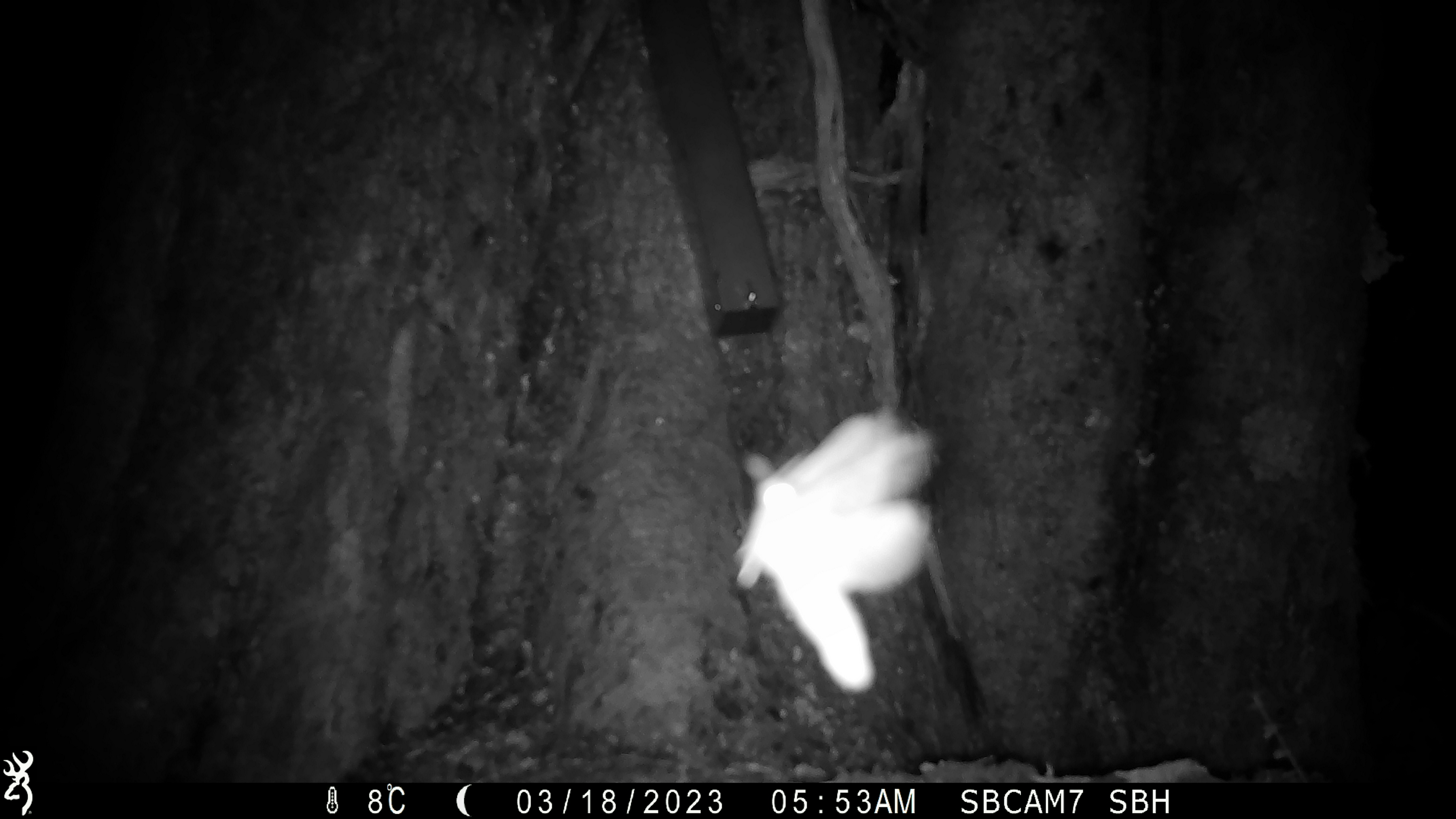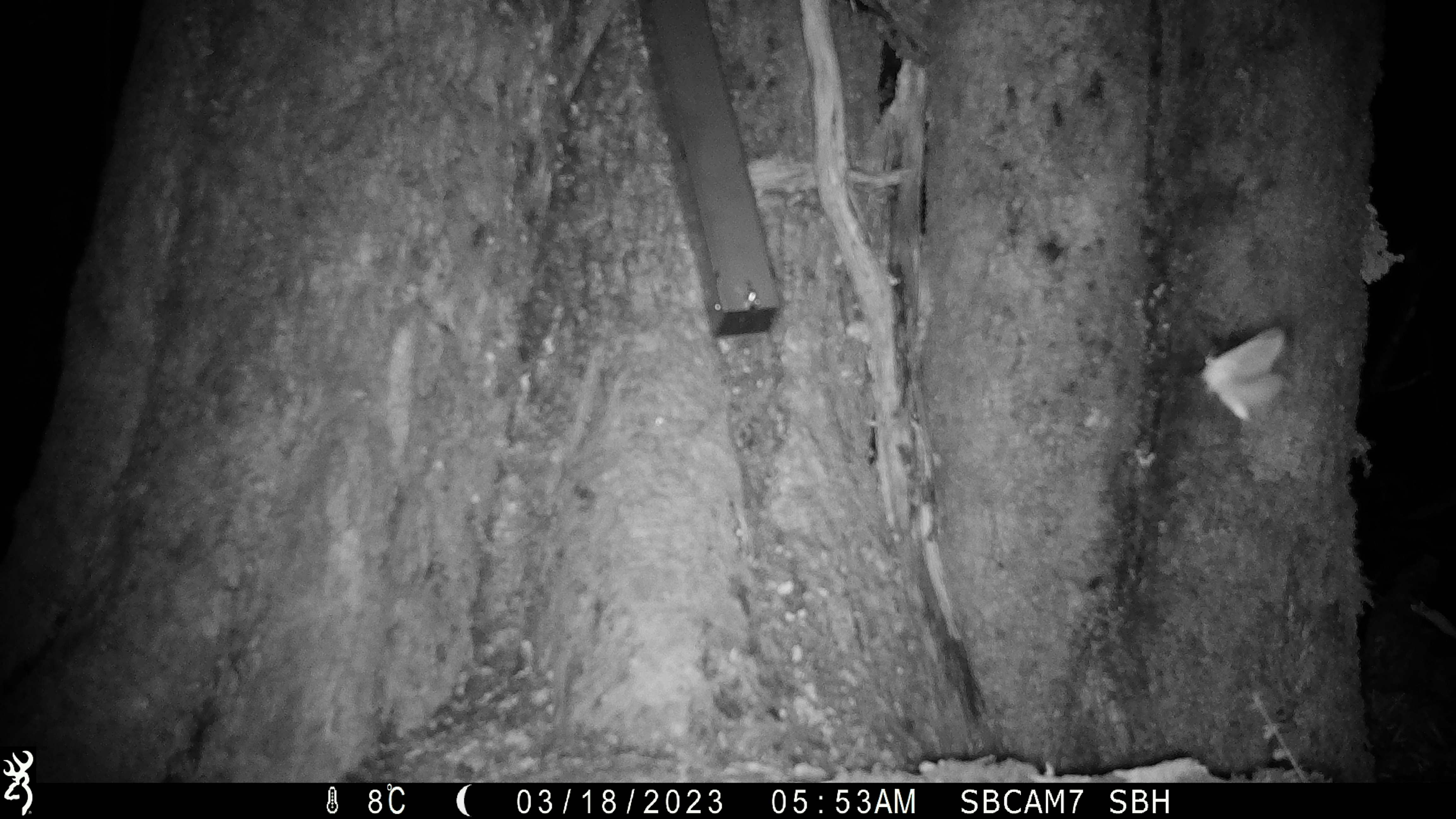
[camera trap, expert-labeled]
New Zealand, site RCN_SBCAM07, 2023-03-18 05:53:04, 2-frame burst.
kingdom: Animalia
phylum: Arthropoda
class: Insecta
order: Lepidoptera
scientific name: Lepidoptera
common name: moth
Moth (Lepidoptera).